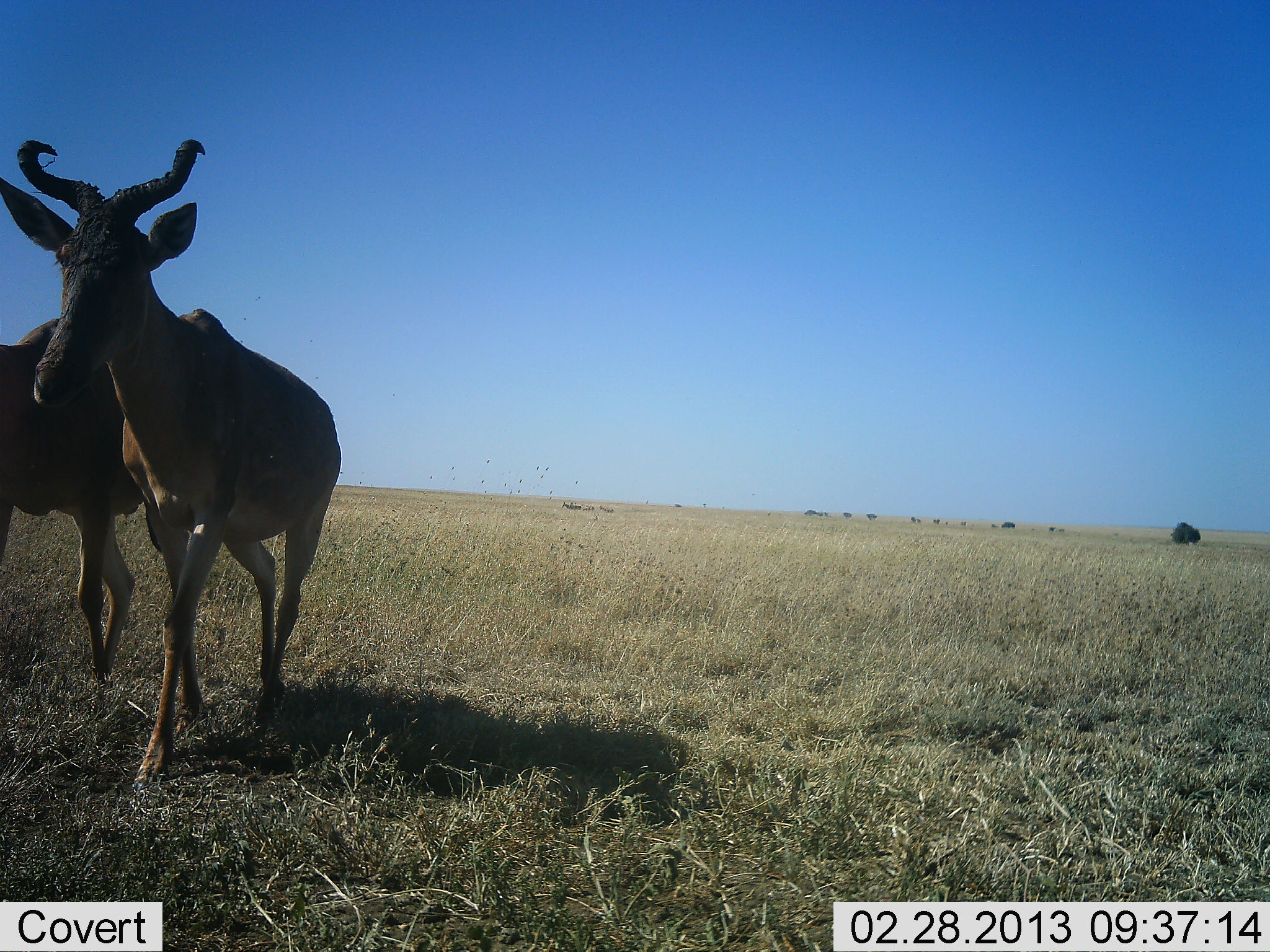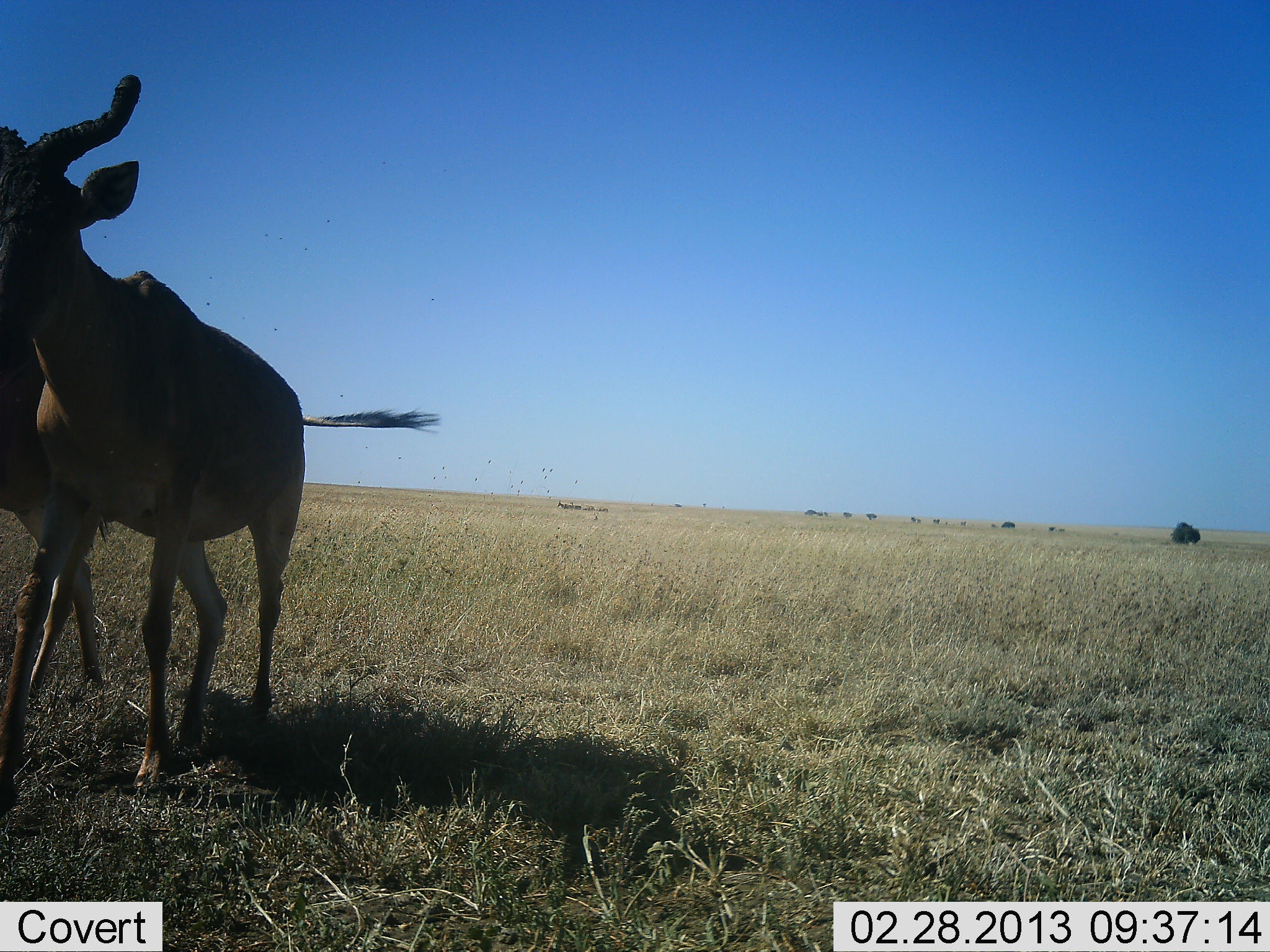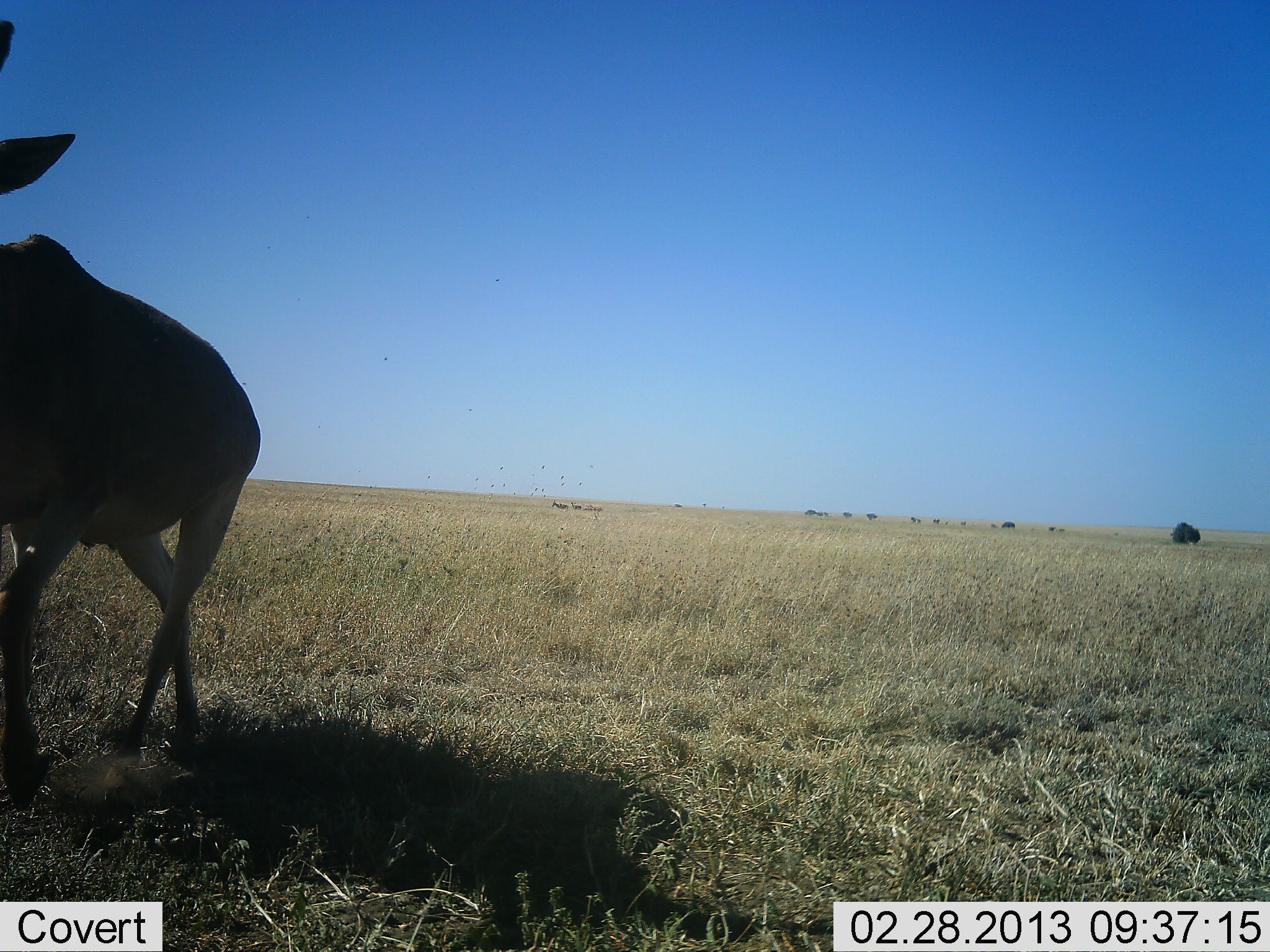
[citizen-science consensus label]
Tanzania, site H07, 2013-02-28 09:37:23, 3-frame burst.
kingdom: Animalia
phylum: Chordata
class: Mammalia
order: Artiodactyla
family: Bovidae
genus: Alcelaphus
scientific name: Alcelaphus buselaphus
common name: hartebeest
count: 2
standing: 9%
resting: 0%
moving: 94%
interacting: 3%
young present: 0%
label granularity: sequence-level